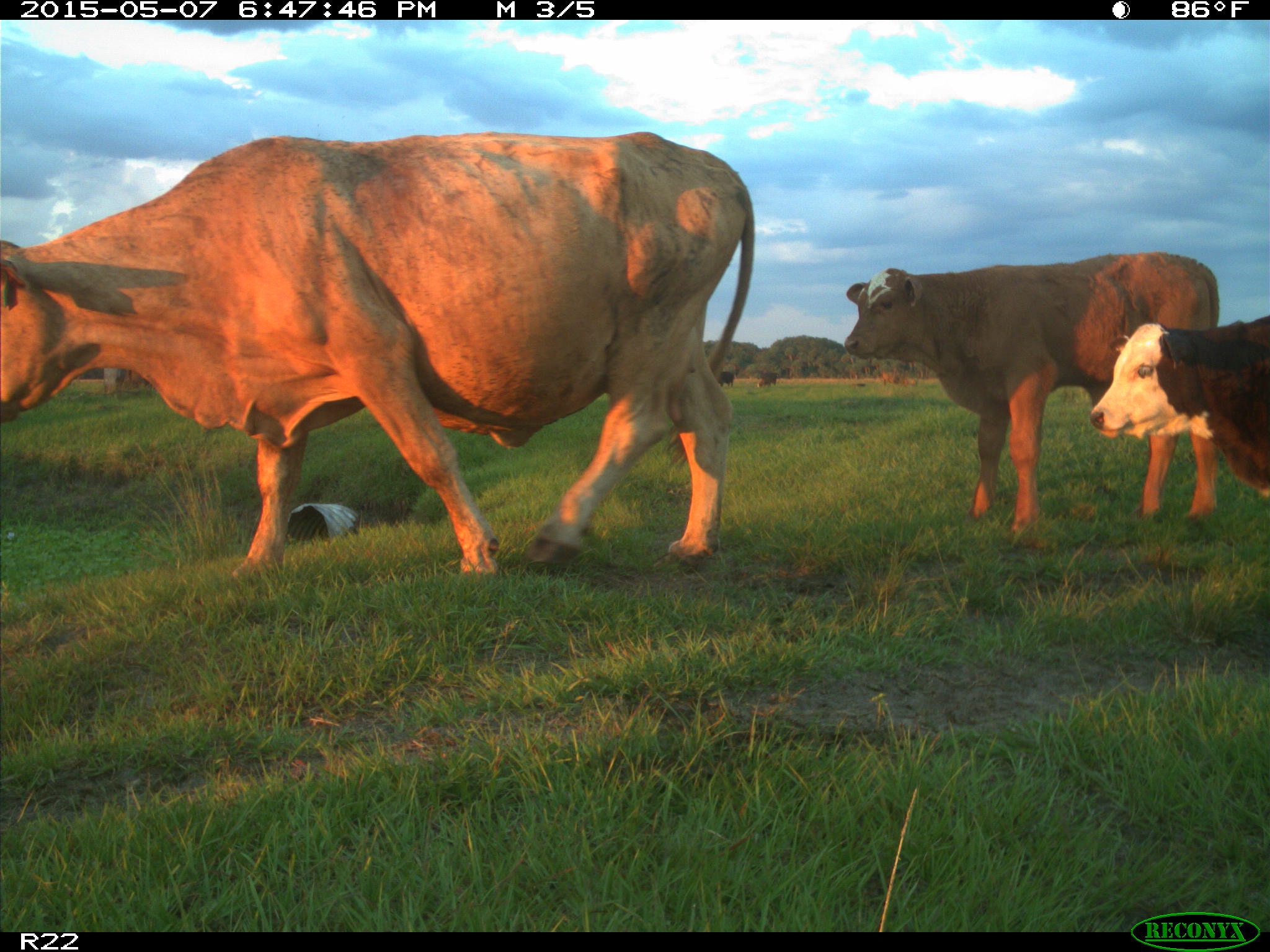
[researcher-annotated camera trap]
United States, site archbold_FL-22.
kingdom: Animalia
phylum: Chordata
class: Mammalia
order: Artiodactyla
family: Bovidae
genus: Bos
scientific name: Bos taurus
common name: domestic cow